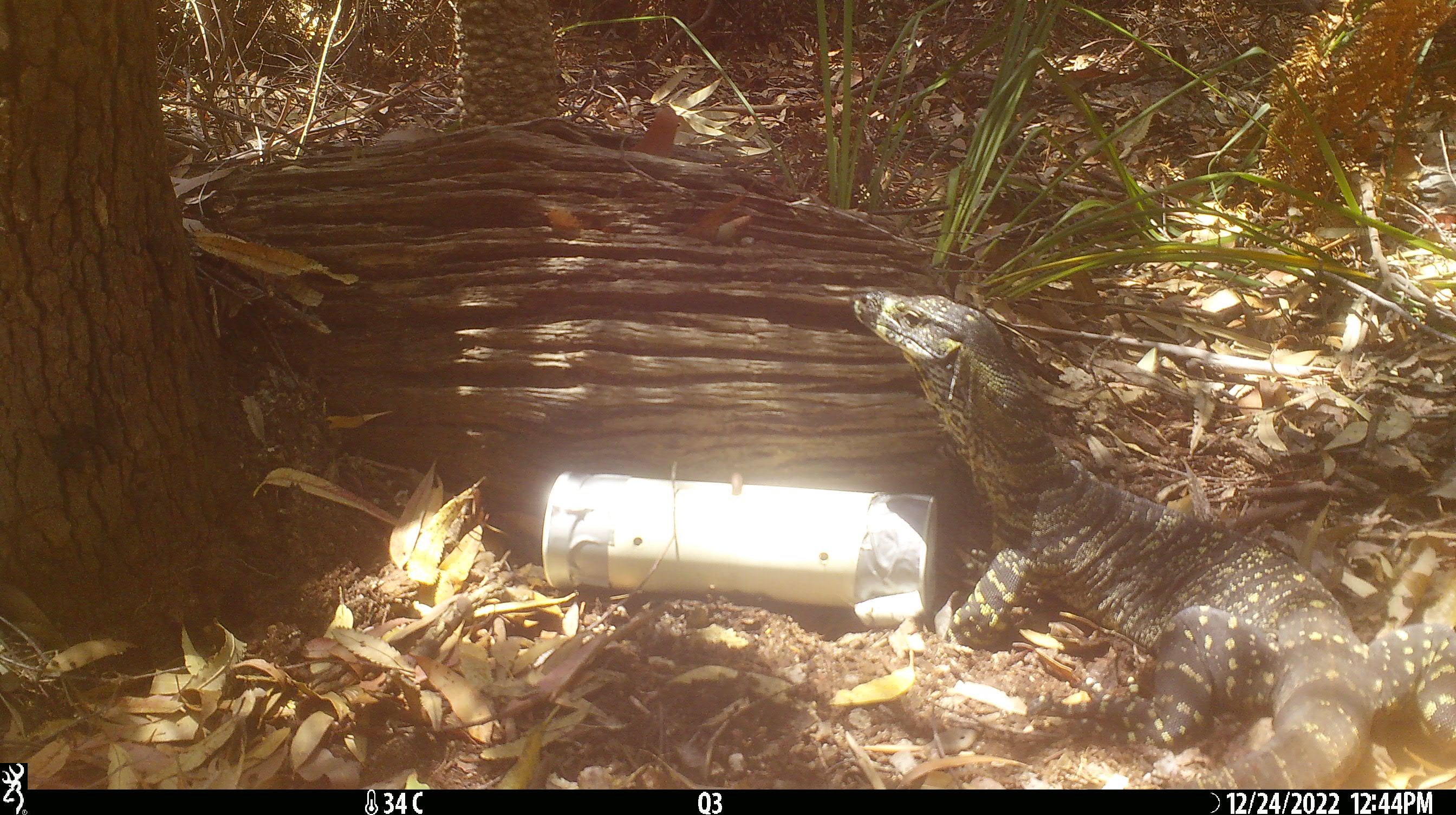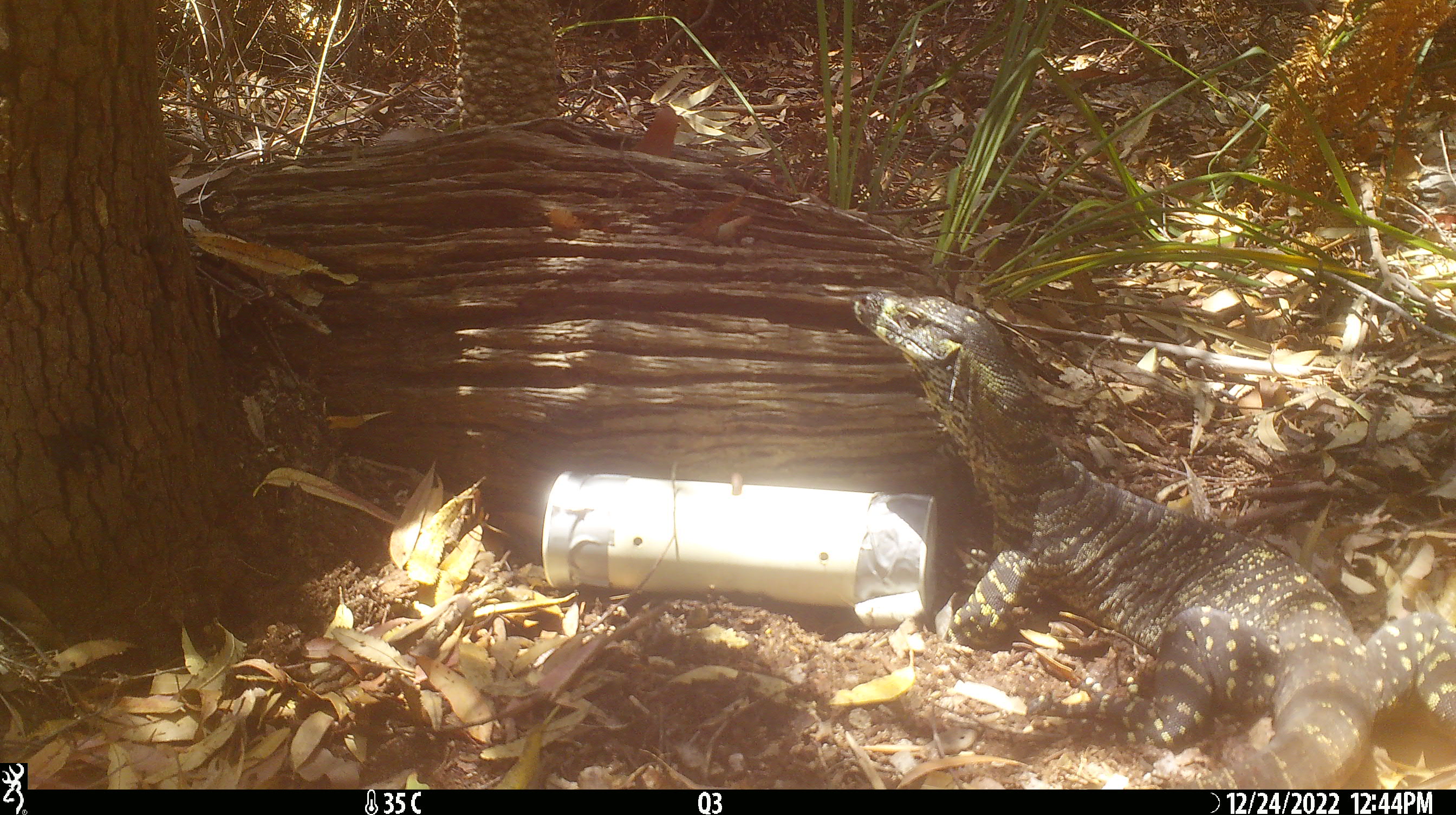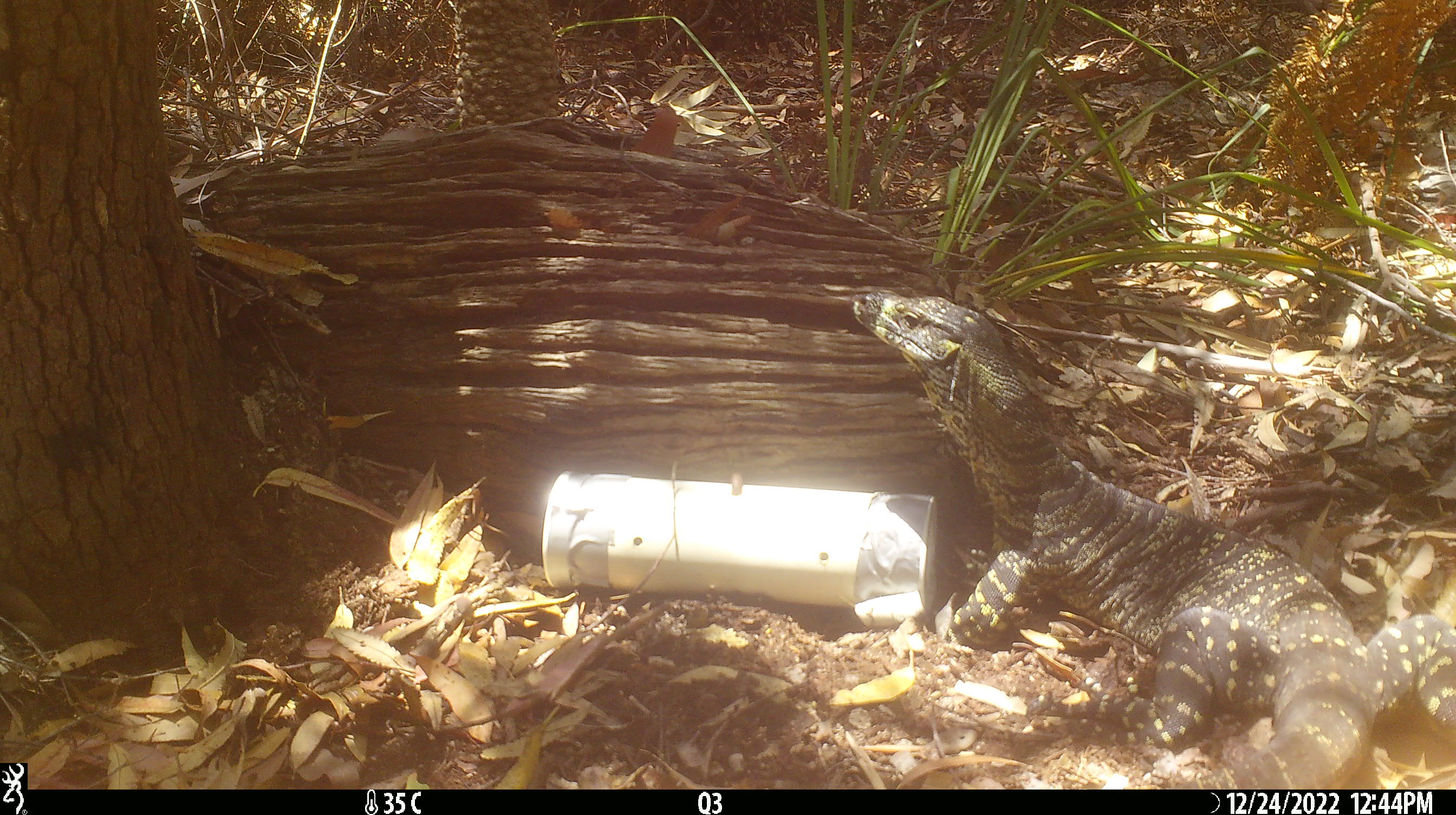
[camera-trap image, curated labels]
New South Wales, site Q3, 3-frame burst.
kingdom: Animalia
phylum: Chordata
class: Reptilia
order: Squamata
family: Varanidae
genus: Varanus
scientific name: Varanus varius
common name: lace monitor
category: goanna